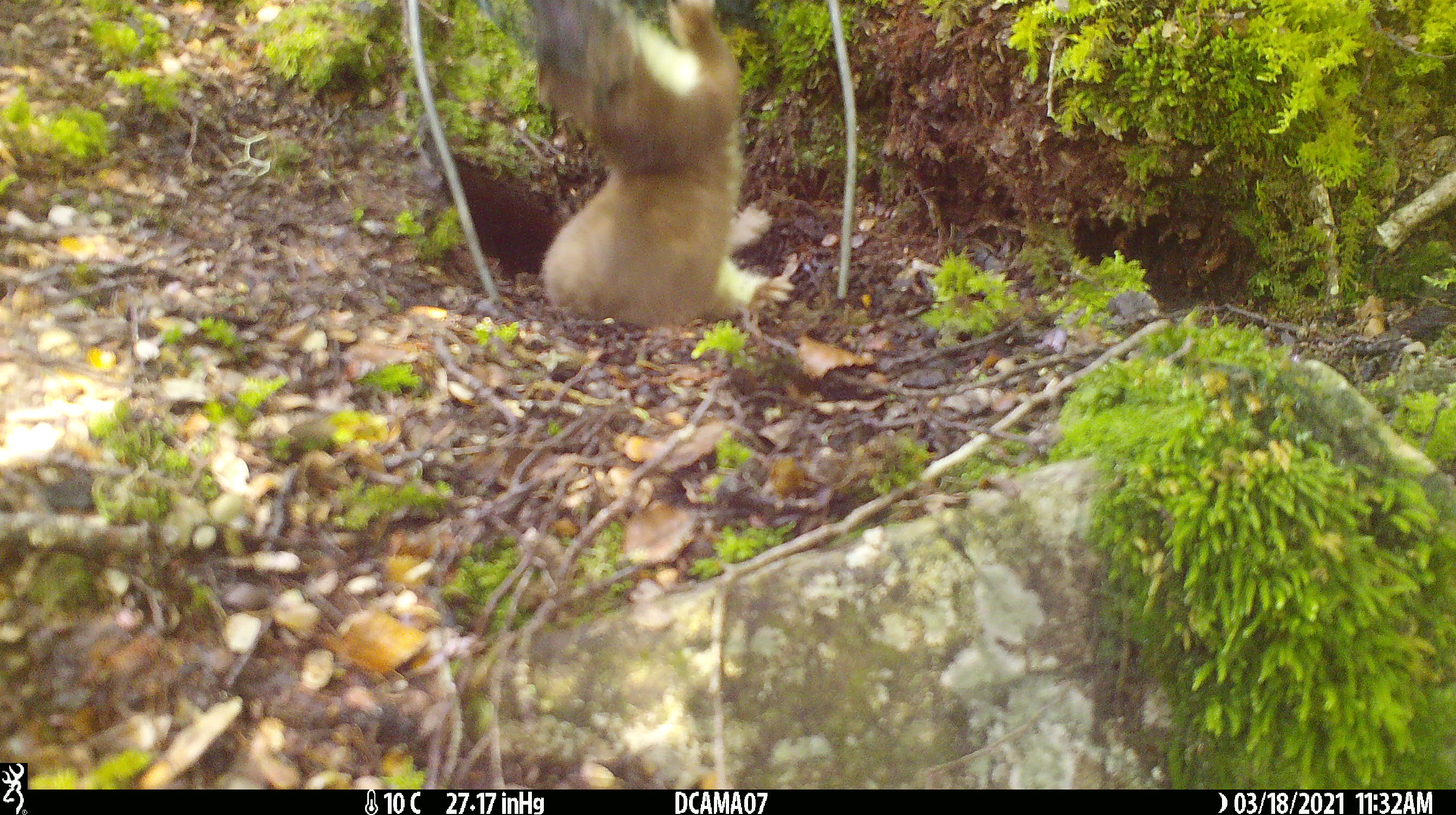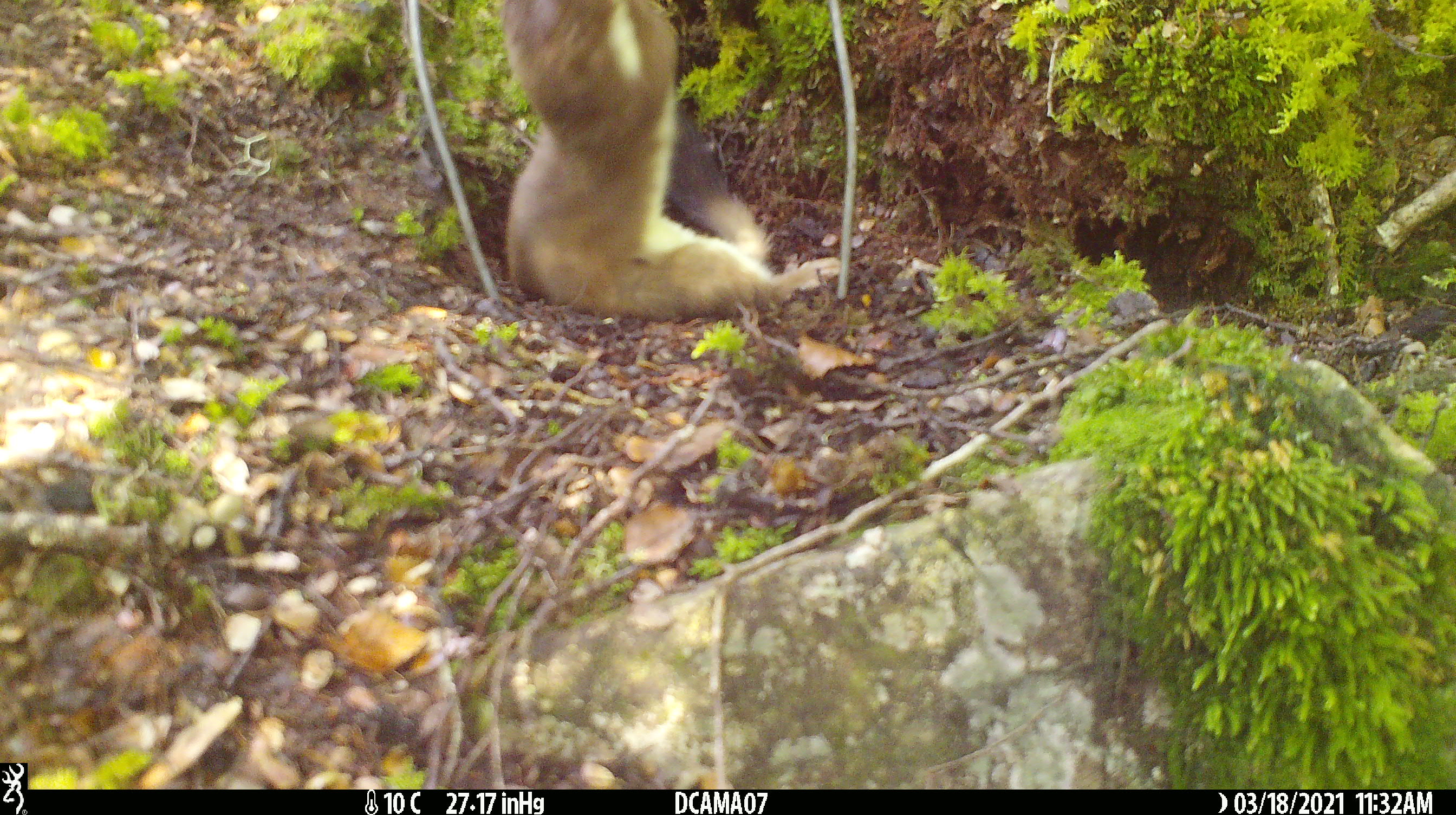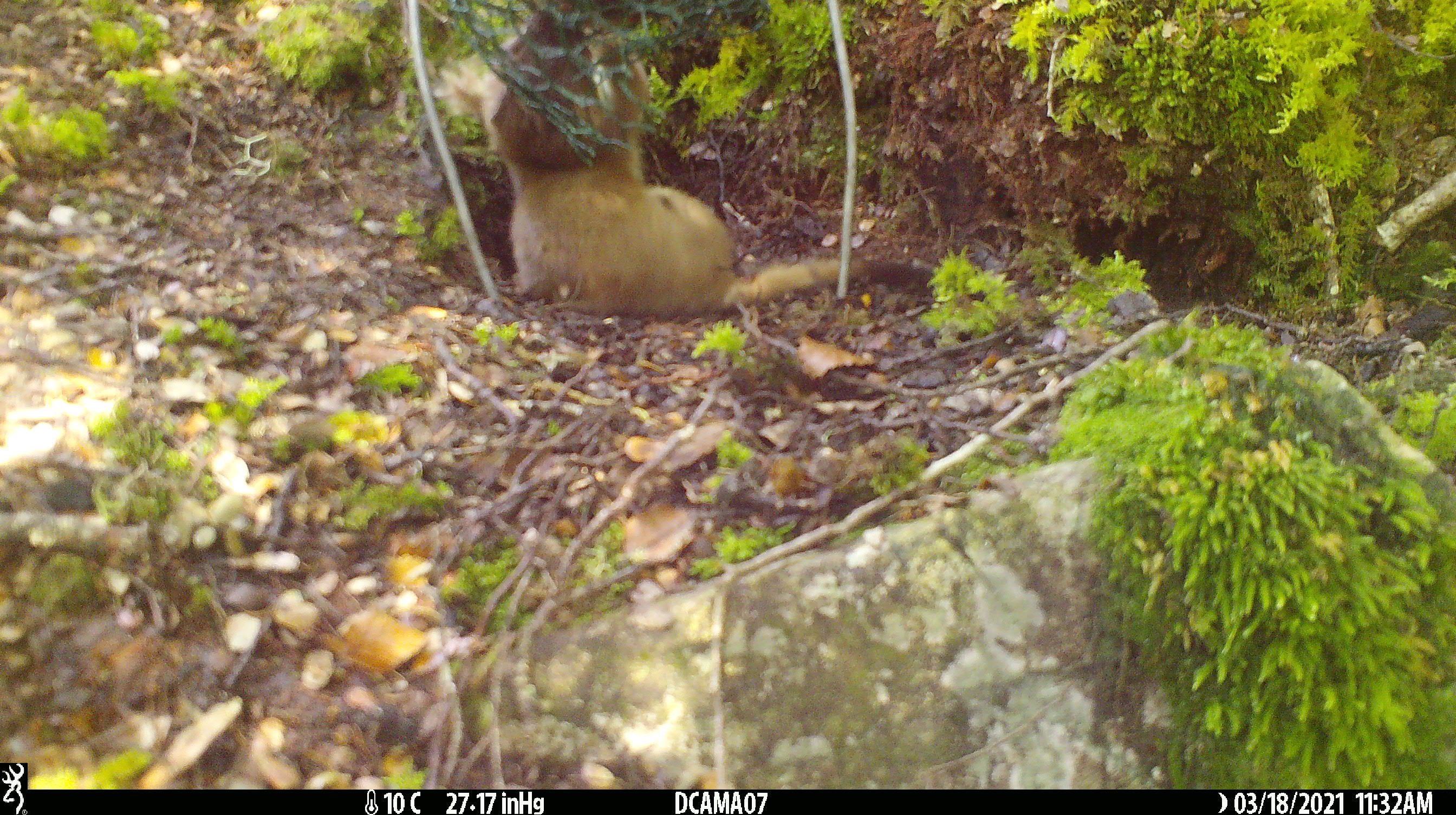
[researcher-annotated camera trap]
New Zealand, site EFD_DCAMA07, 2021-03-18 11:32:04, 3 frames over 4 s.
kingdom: Animalia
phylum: Chordata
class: Mammalia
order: Carnivora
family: Mustelidae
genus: Mustela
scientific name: Mustela erminea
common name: stoat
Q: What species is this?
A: Stoat (Mustela erminea).